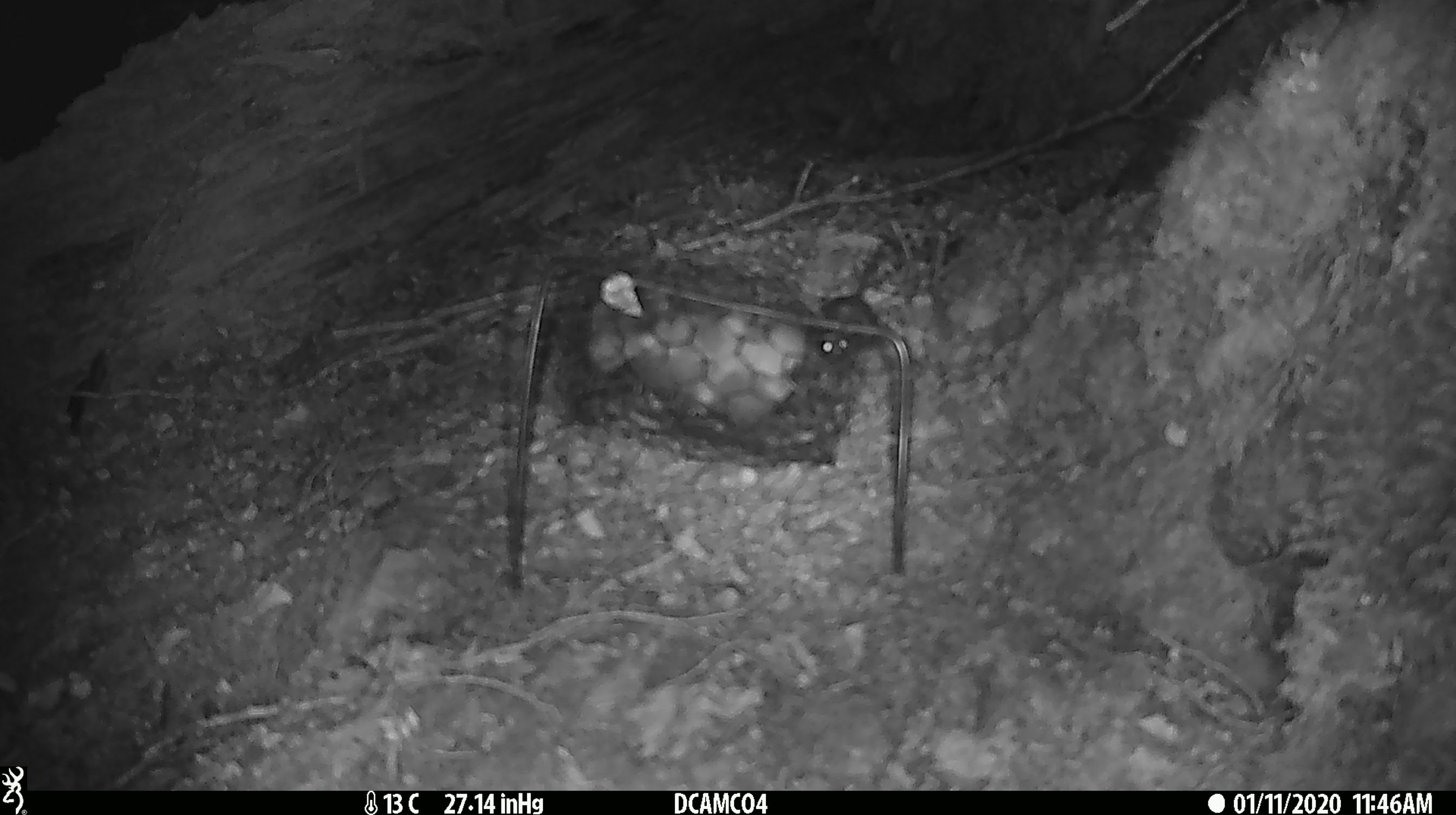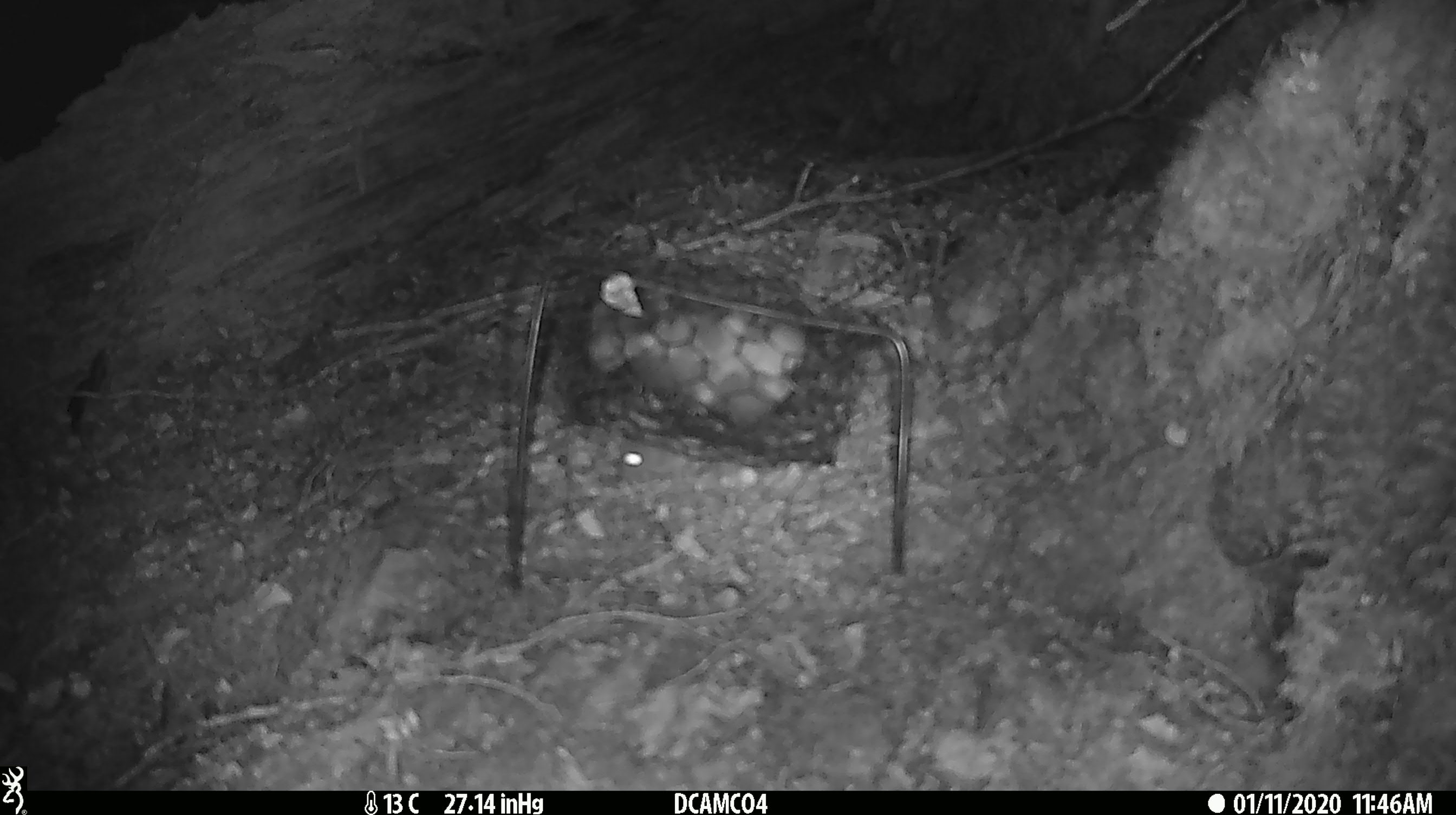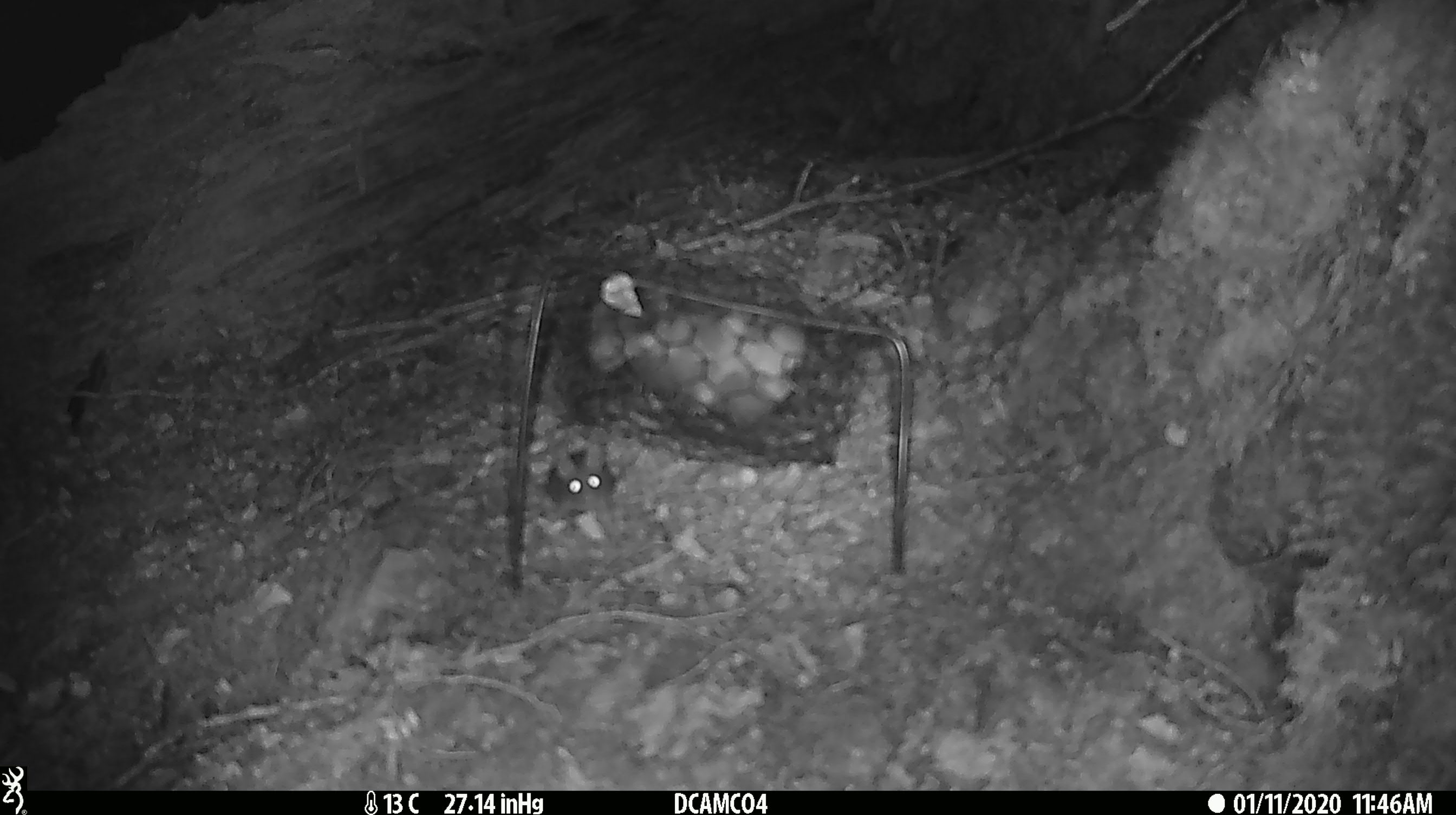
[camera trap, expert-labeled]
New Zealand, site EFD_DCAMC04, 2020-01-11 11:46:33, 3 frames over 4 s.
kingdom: Animalia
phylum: Chordata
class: Mammalia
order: Rodentia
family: Muridae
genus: Mus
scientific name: Mus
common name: mouse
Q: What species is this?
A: Mouse (Mus).